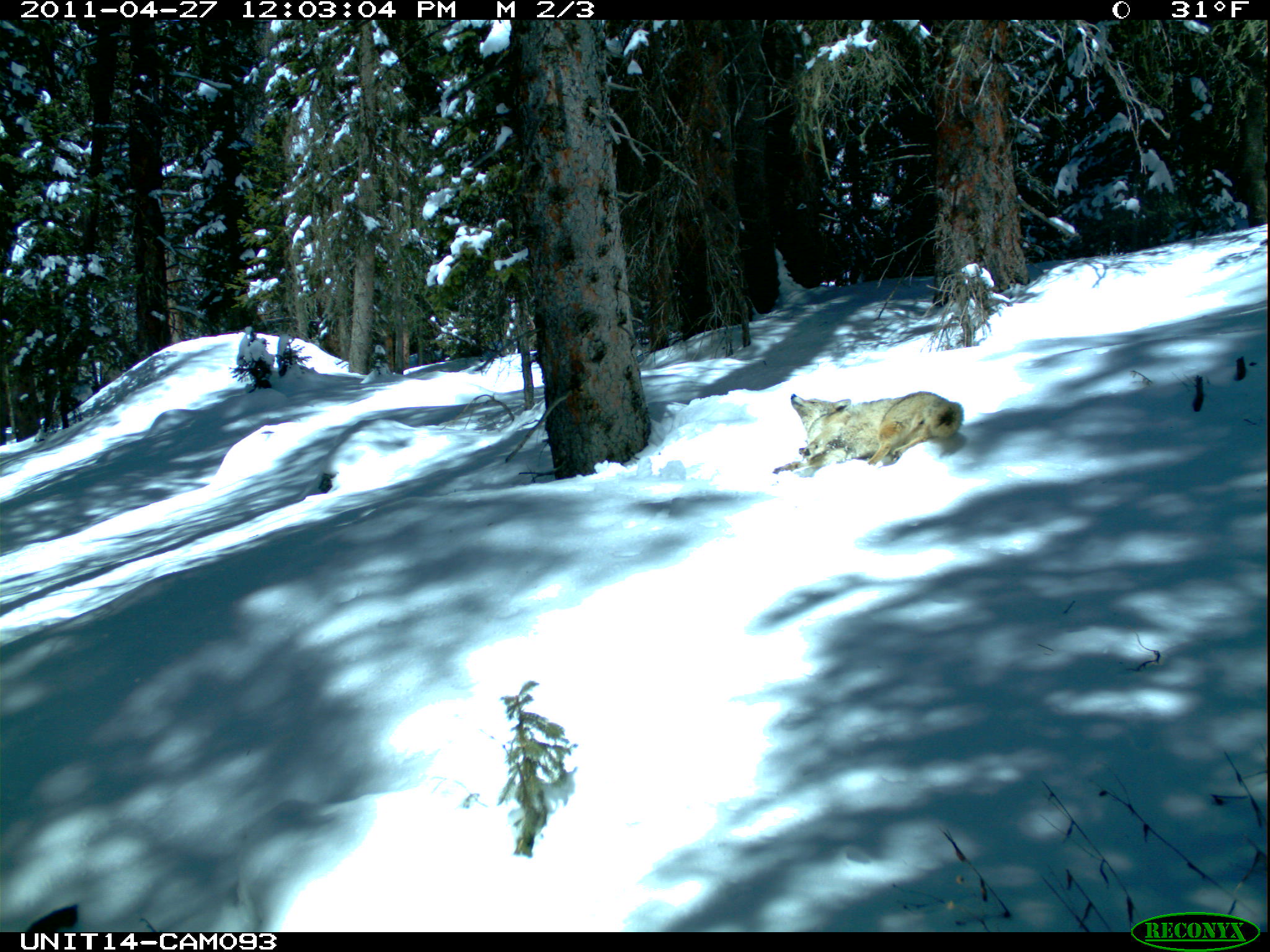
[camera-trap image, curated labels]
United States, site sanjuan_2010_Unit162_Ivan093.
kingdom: Animalia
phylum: Chordata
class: Mammalia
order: Carnivora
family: Canidae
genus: Canis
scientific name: Canis latrans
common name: coyote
Canis latrans (coyote).